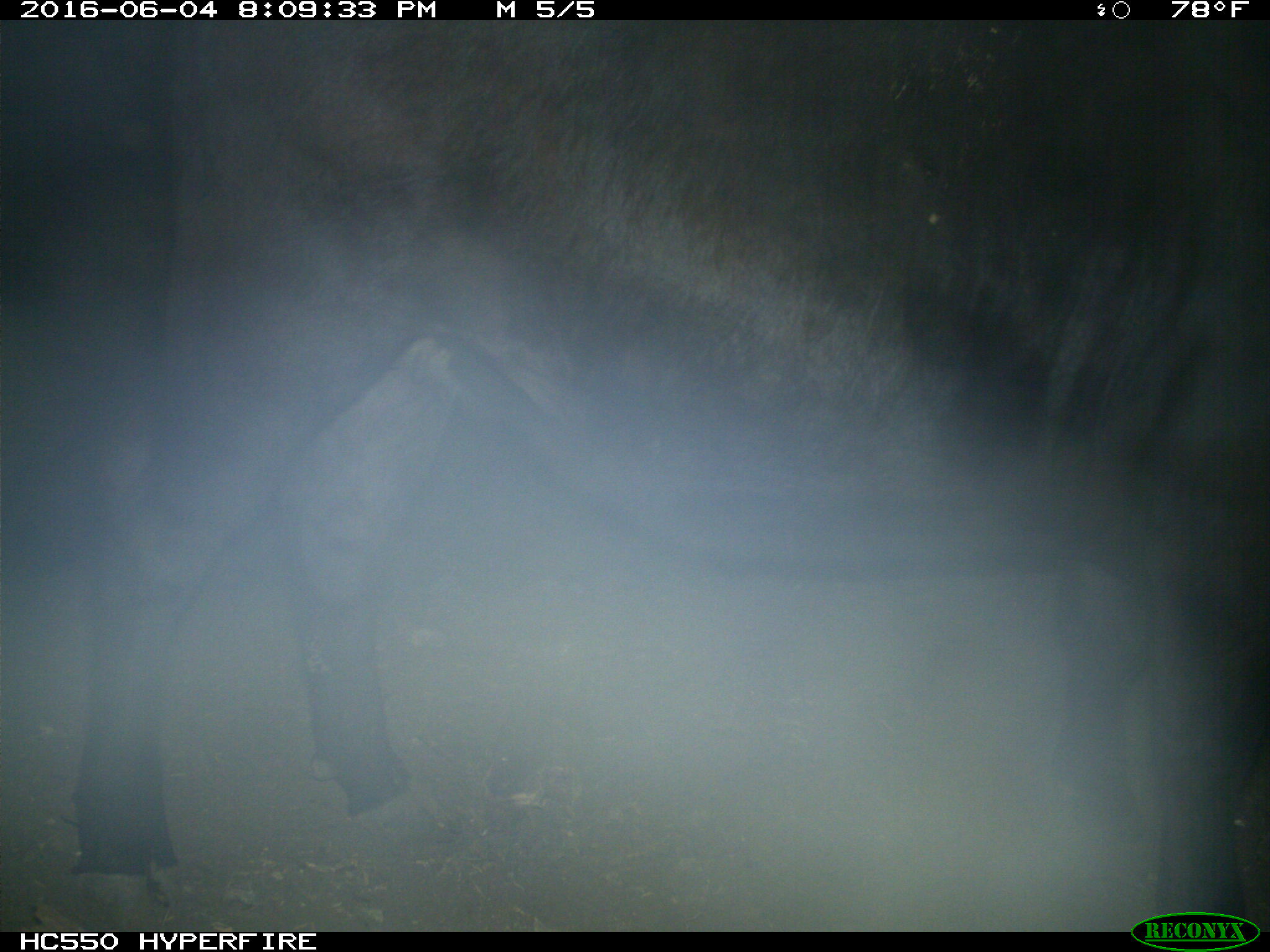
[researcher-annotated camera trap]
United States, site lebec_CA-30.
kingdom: Animalia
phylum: Chordata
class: Mammalia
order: Artiodactyla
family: Bovidae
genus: Bos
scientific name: Bos taurus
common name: domestic cow